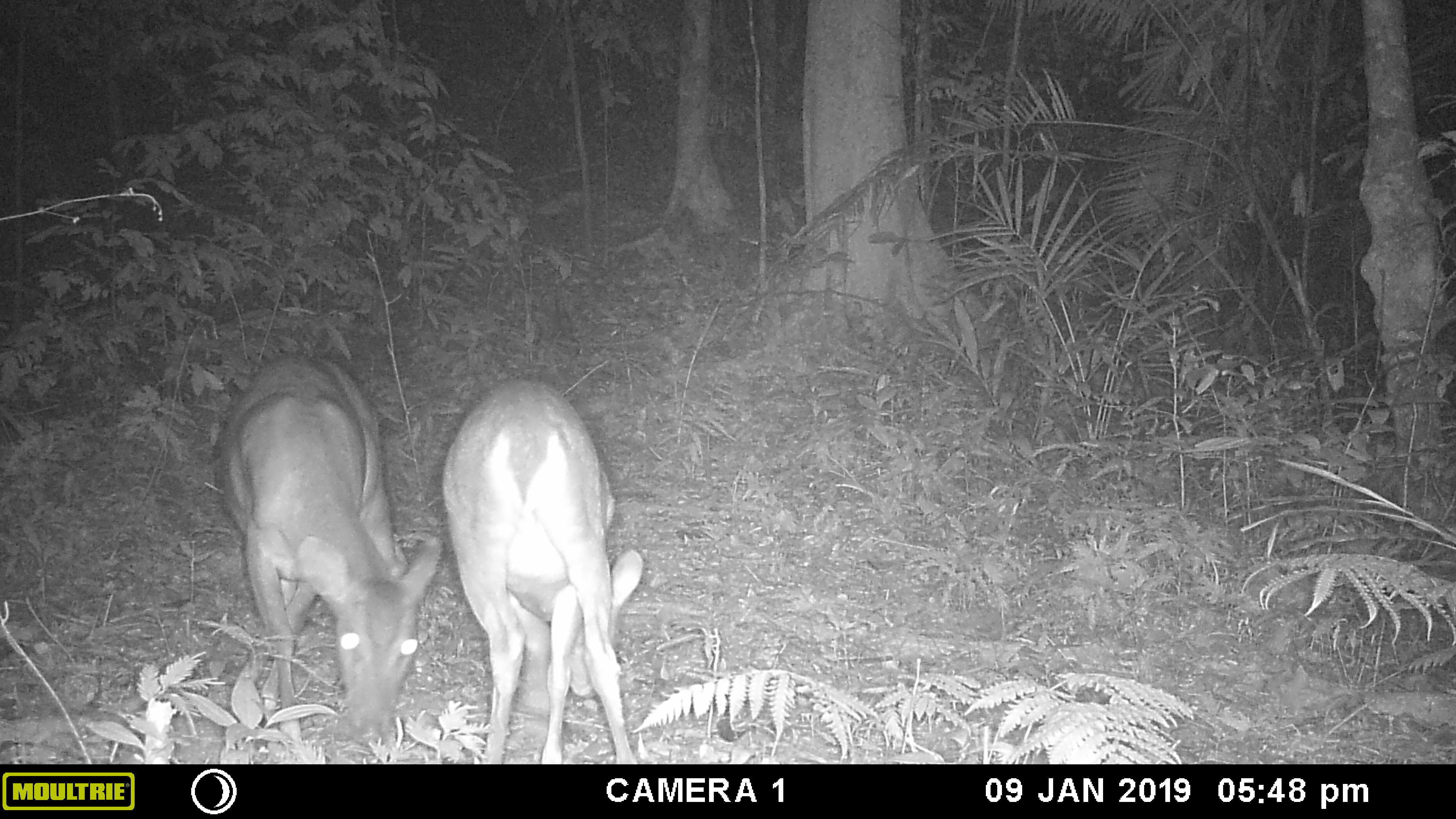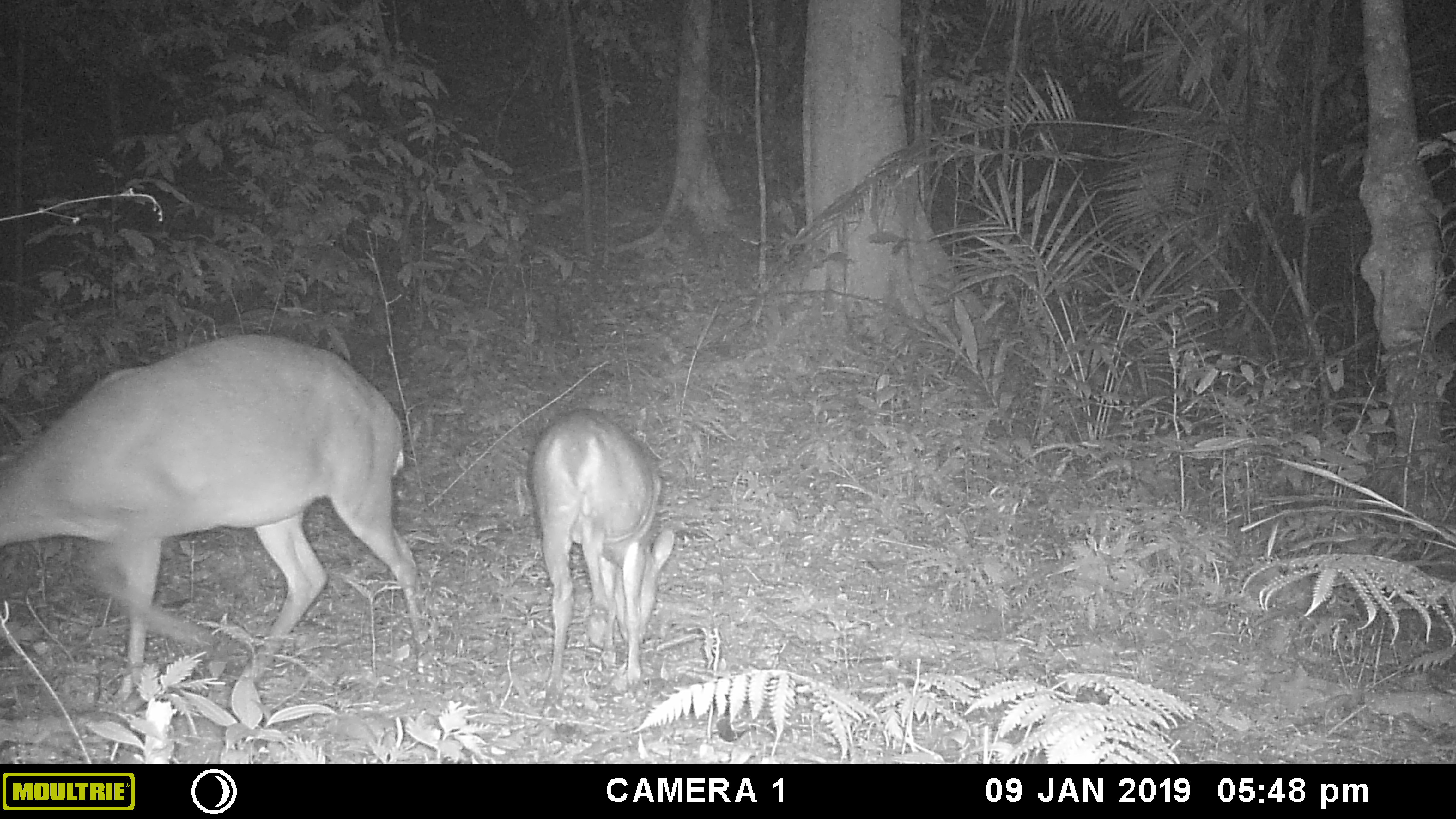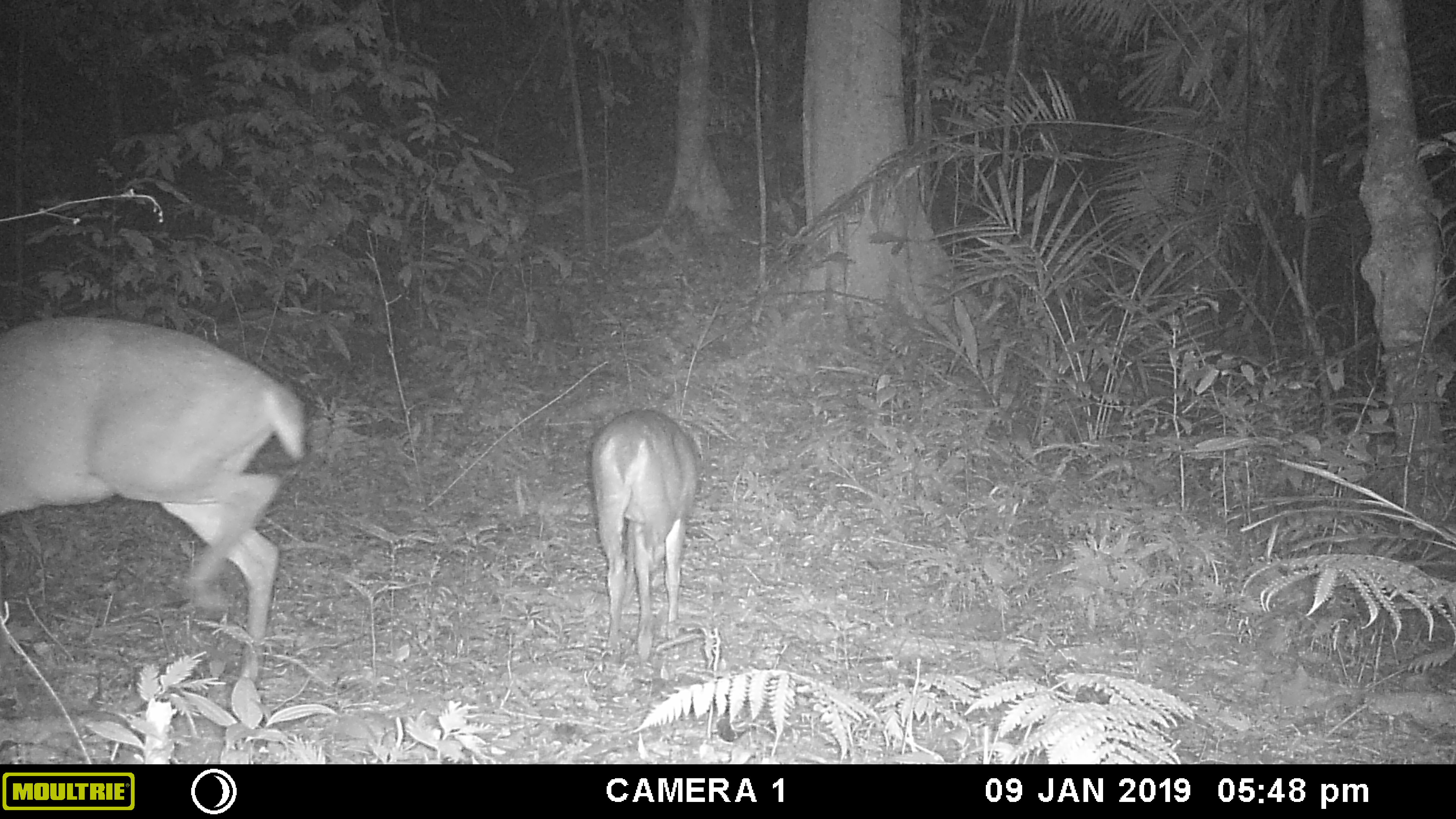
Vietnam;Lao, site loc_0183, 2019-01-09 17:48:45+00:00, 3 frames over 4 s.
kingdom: Animalia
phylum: Chordata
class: Mammalia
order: Artiodactyla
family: Cervidae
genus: Muntiacus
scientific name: Muntiacus vuquangensis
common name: large-antlered muntjac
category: large antlered muntjac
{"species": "large antlered muntjac (large-antlered muntjac) (Muntiacus vuquangensis)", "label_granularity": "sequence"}